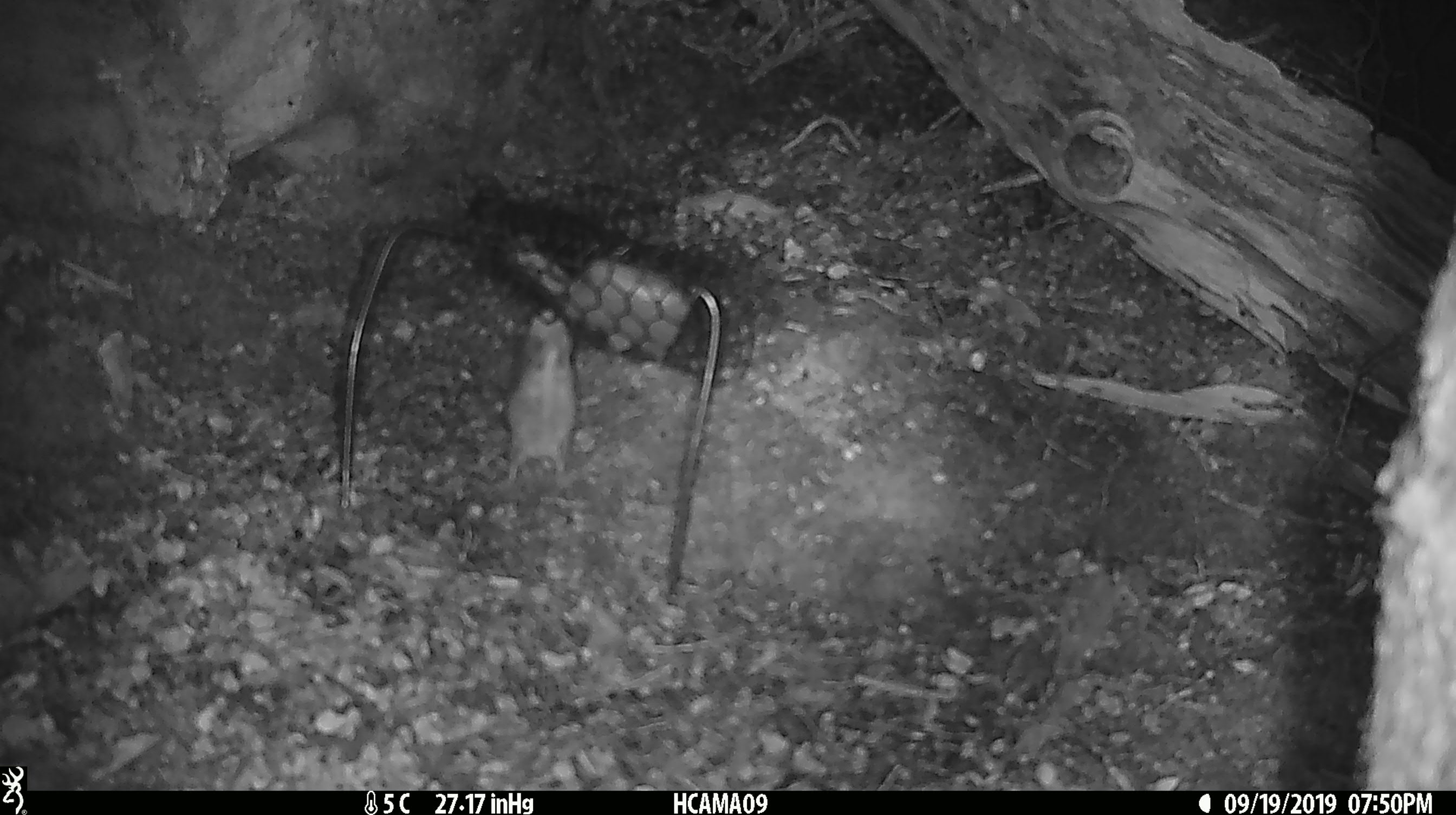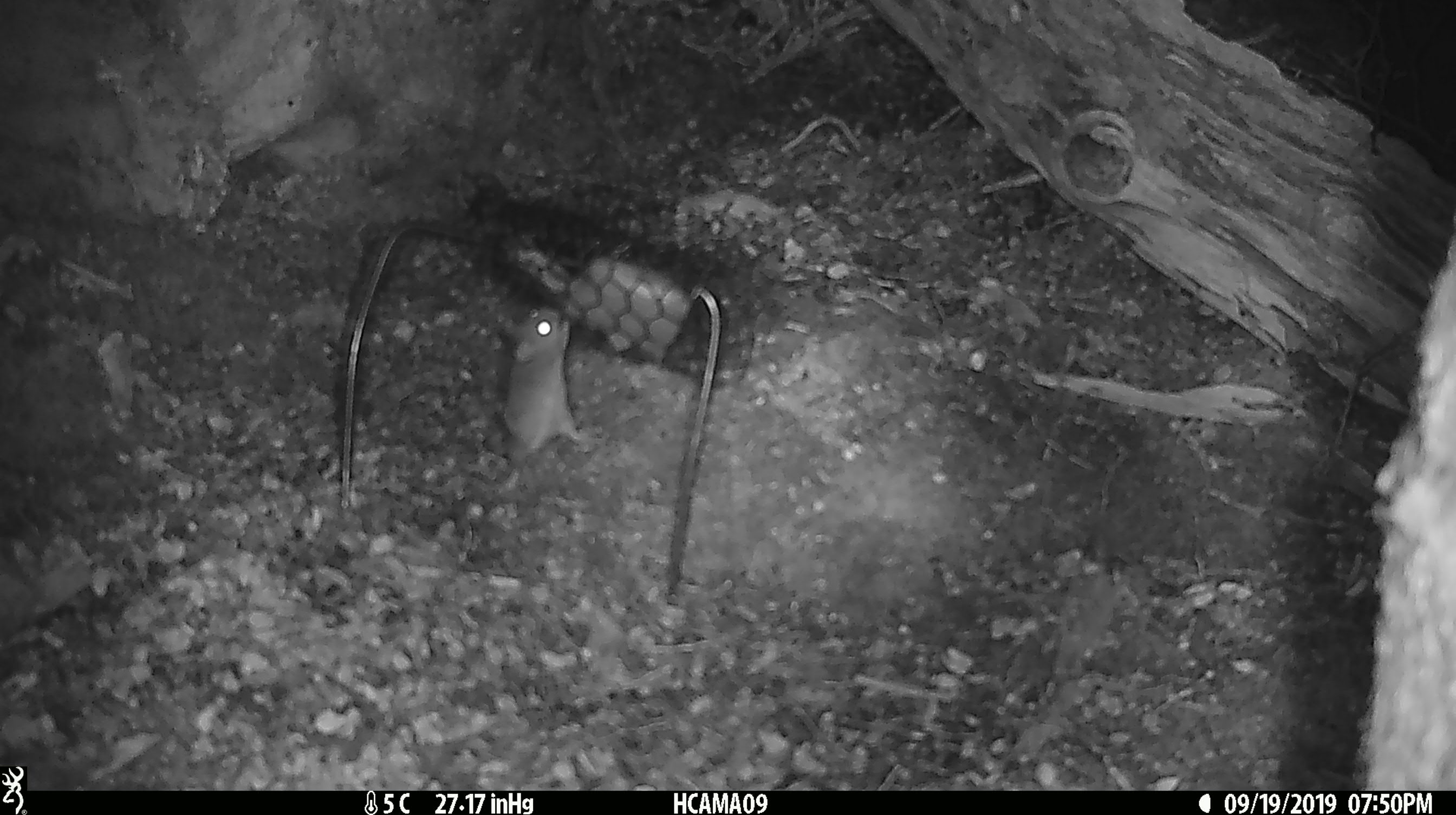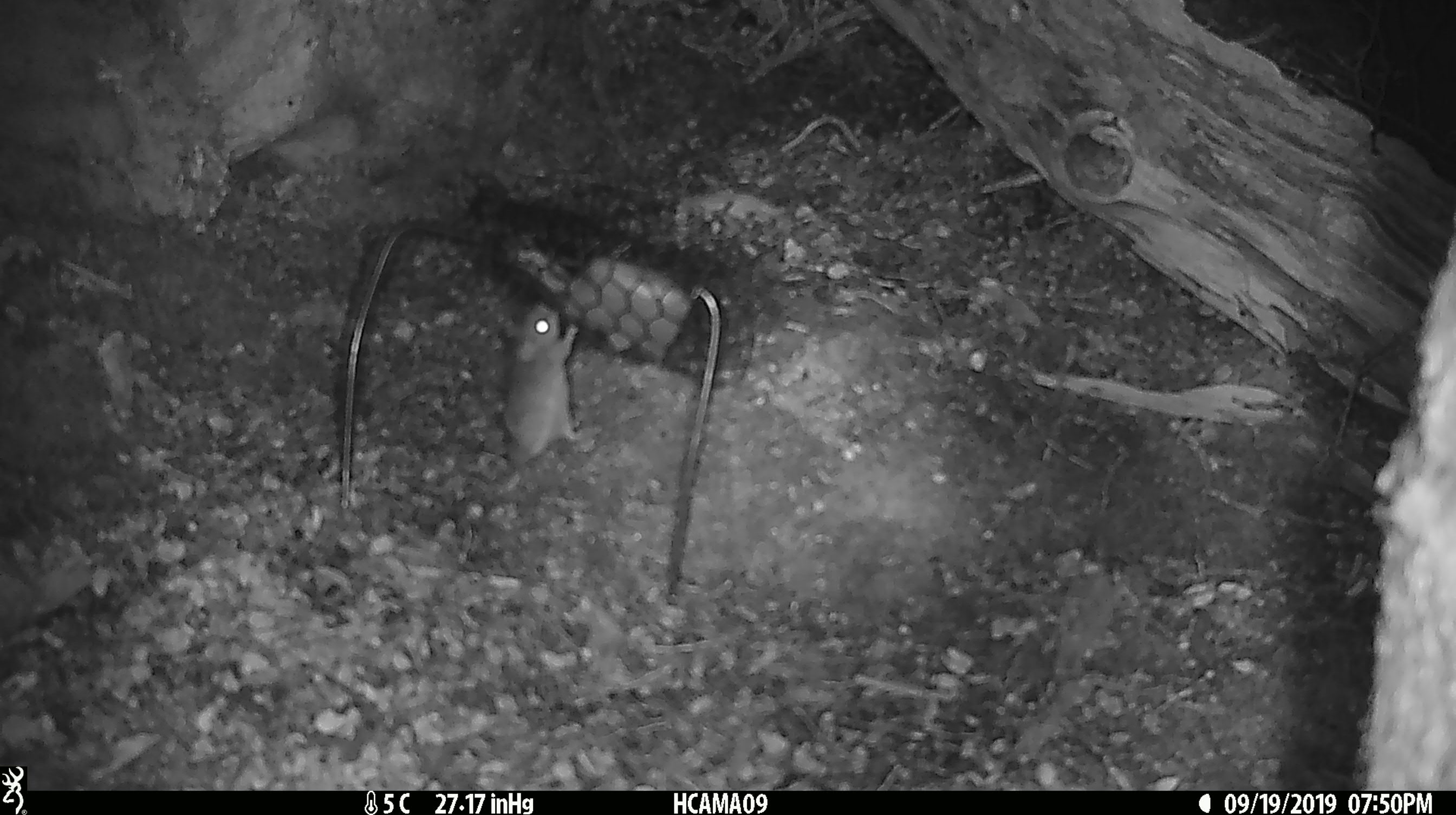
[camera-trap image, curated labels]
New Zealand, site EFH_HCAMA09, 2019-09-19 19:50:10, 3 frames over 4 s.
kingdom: Animalia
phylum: Chordata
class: Mammalia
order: Rodentia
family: Muridae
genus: Mus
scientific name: Mus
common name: mouse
Mouse (Mus).